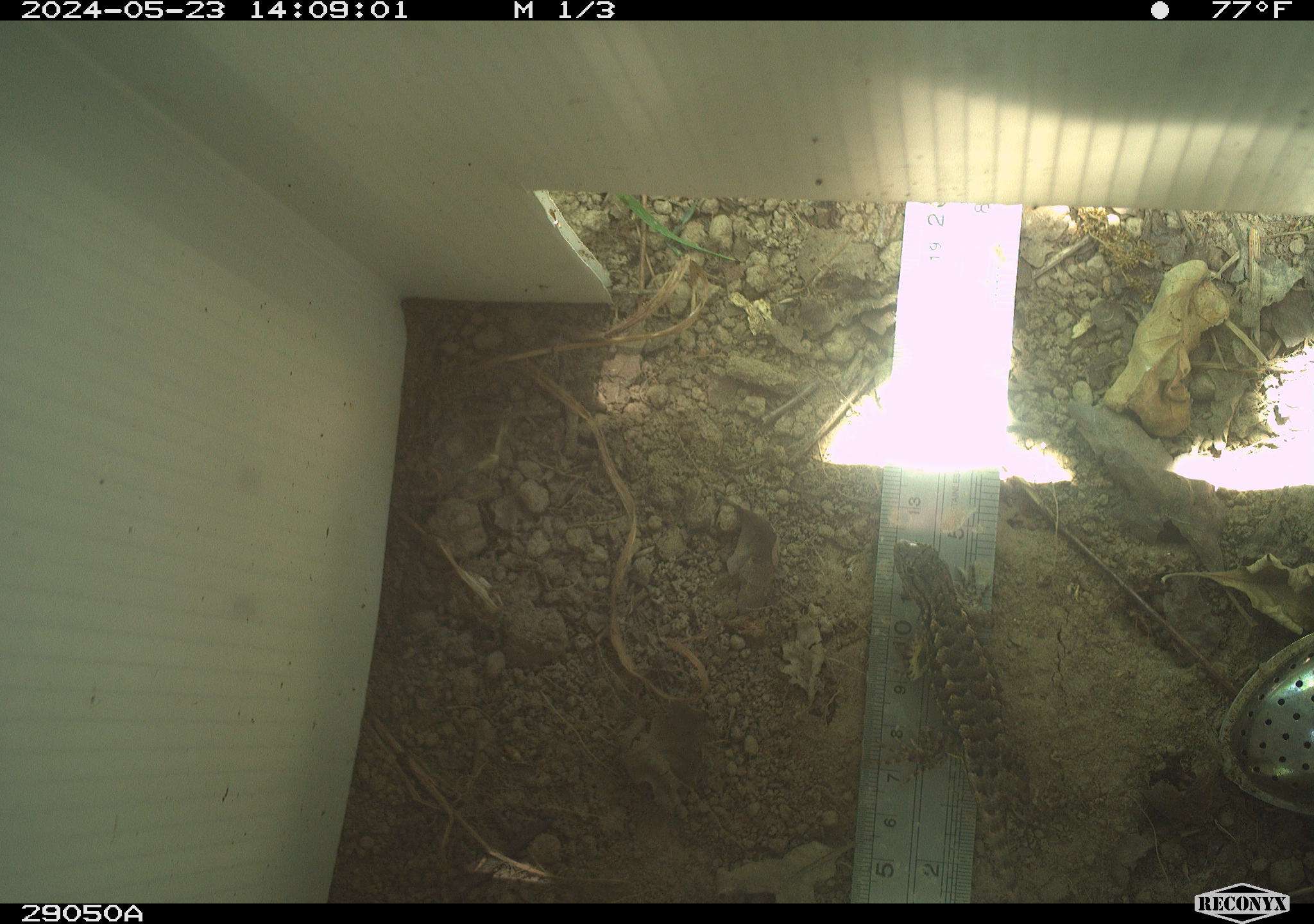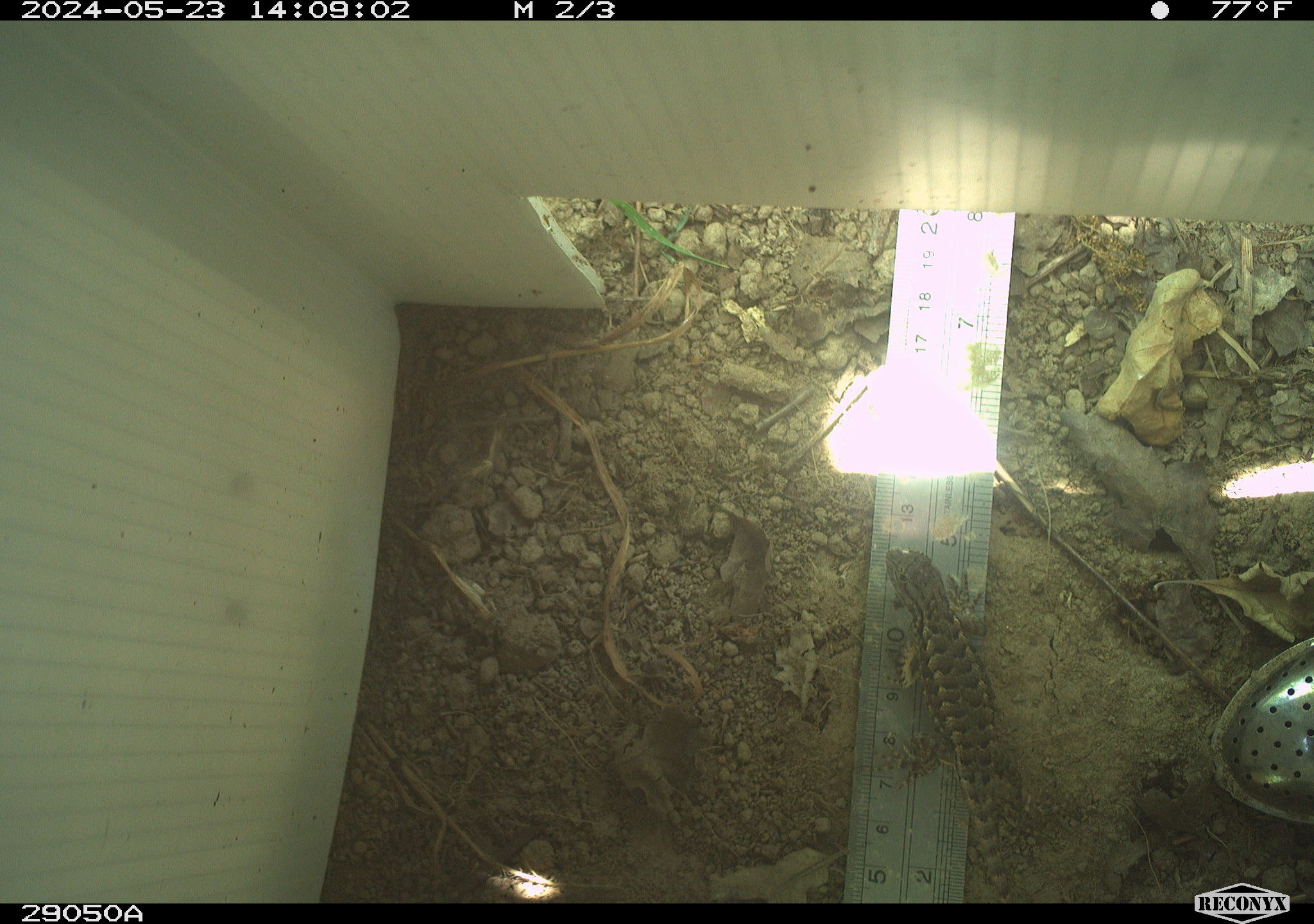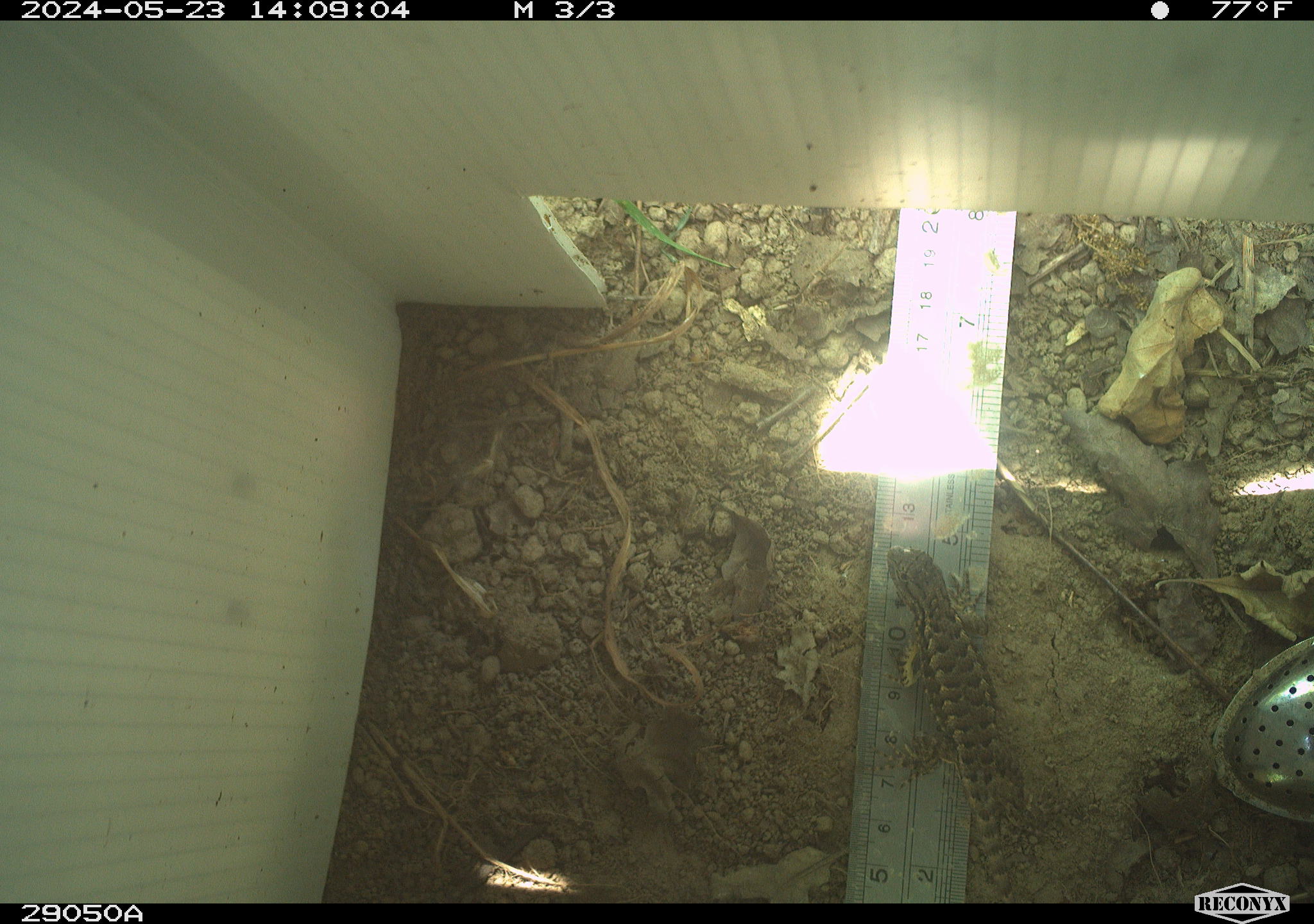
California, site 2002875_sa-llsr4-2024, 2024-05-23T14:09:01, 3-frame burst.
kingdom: Animalia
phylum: Chordata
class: Reptilia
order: Squamata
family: Phrynosomatidae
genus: Sceloporus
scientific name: Sceloporus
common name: spiny lizards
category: sceloporus species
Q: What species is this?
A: Sceloporus species (spiny lizards) (Sceloporus).